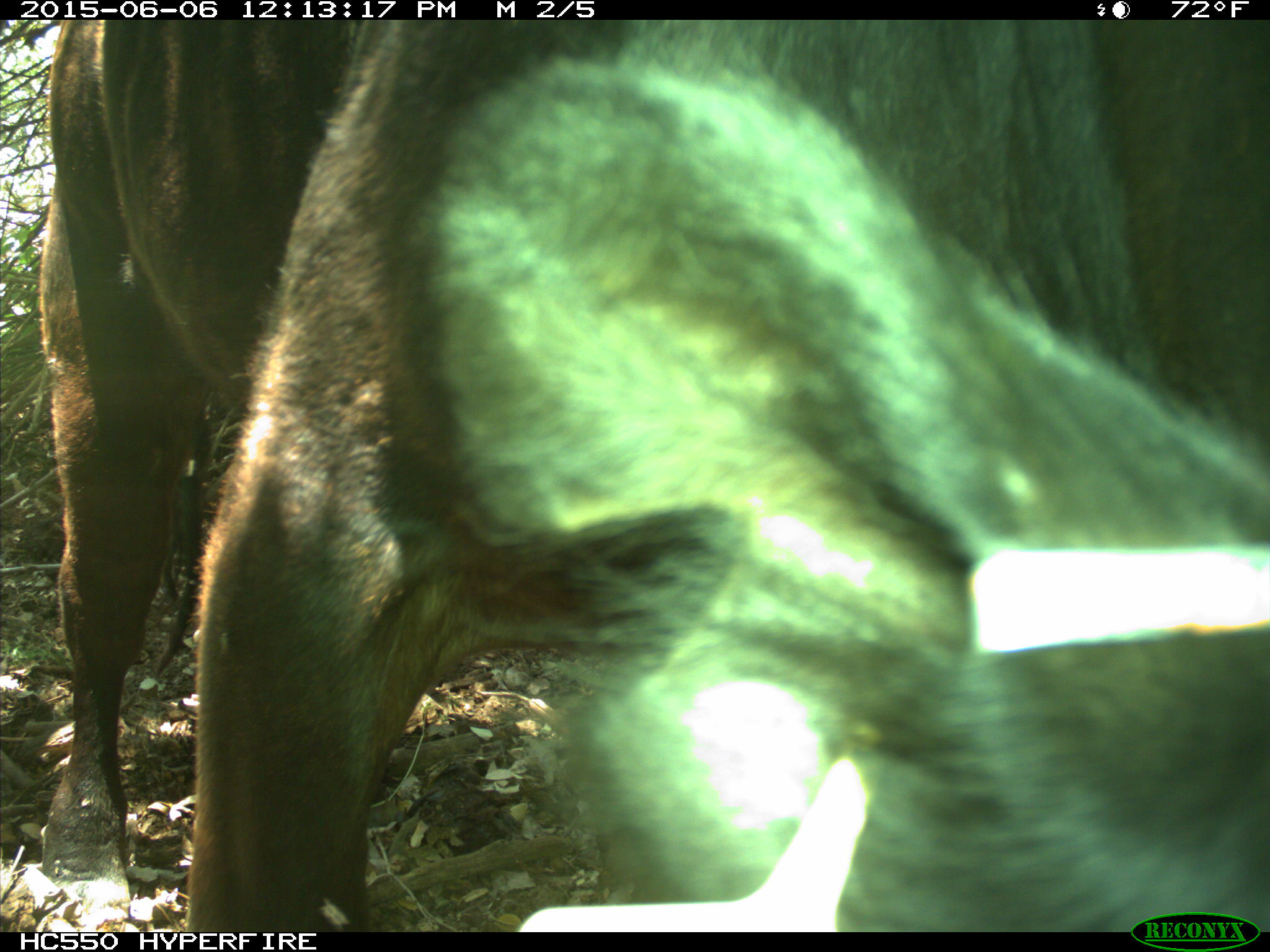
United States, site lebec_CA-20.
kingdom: Animalia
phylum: Chordata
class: Mammalia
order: Artiodactyla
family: Bovidae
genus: Bos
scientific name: Bos taurus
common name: domestic cow